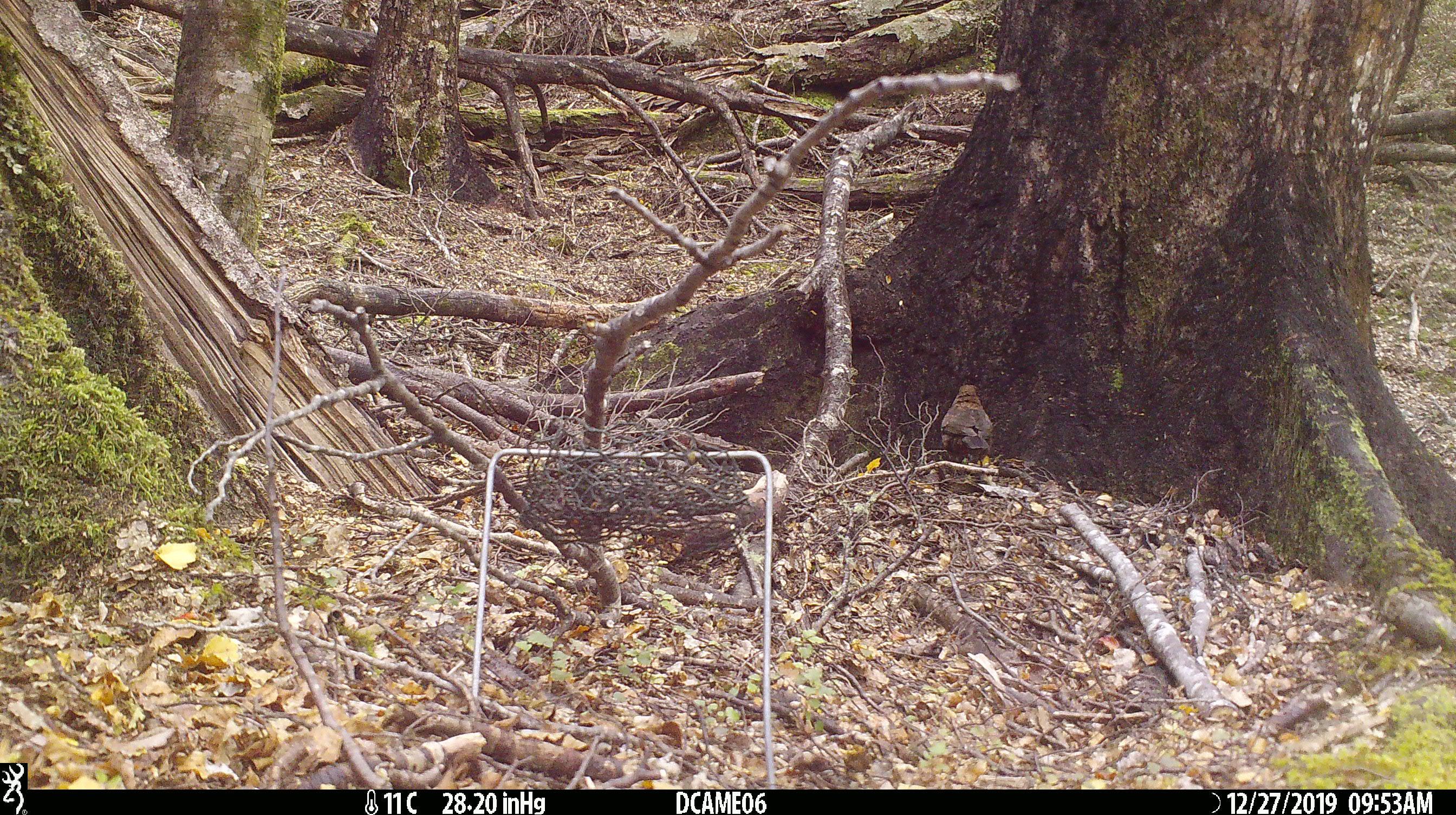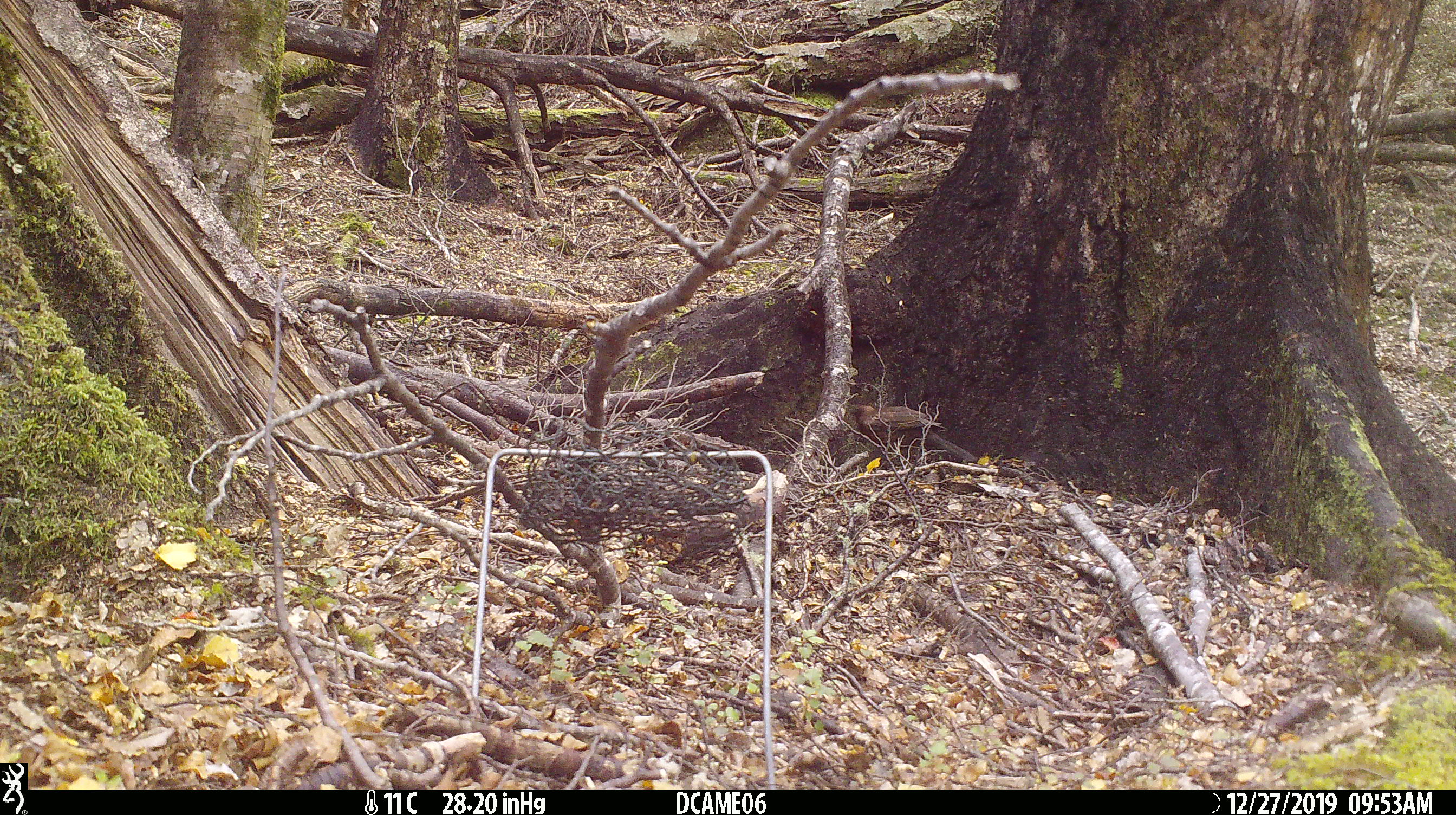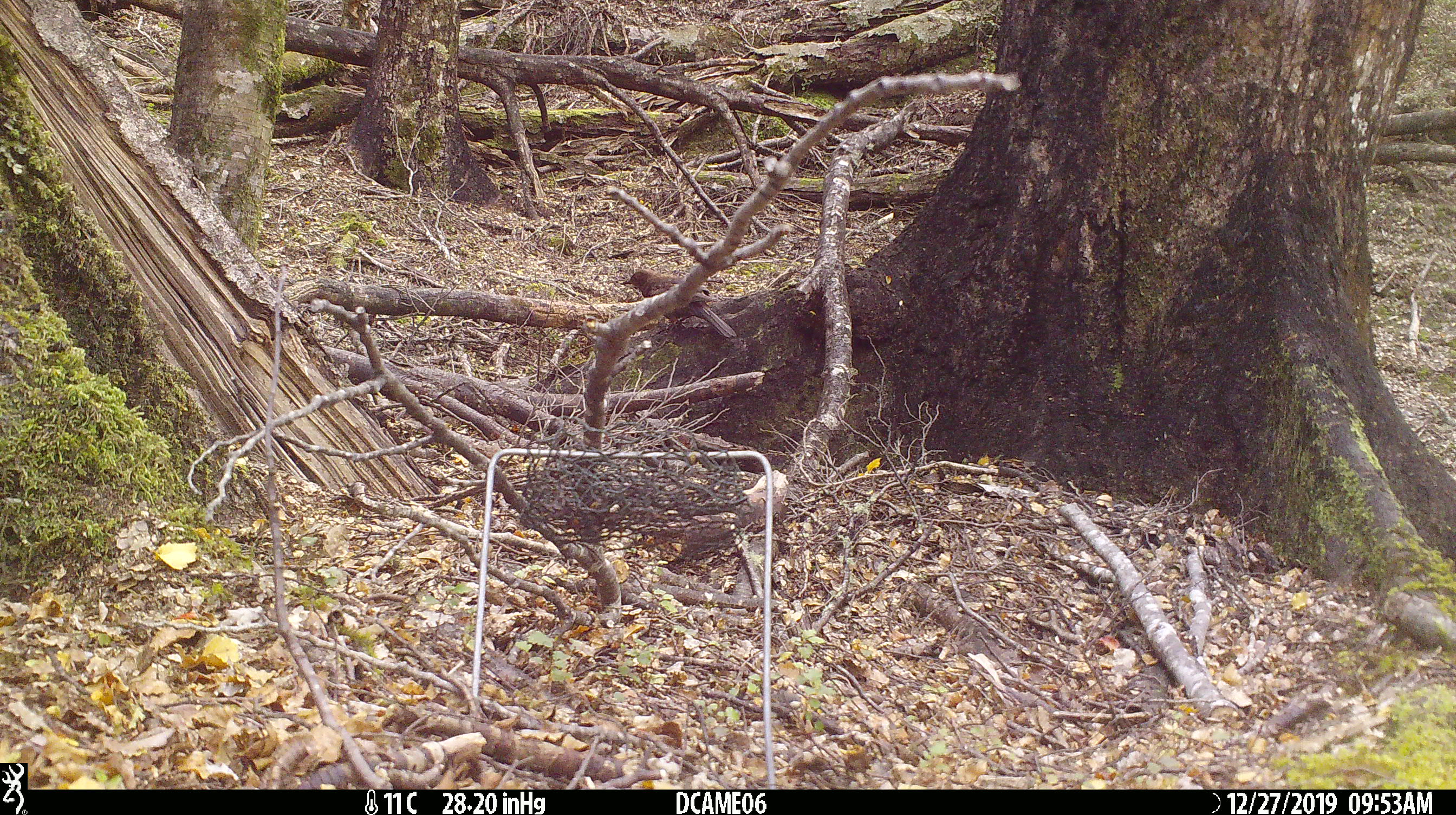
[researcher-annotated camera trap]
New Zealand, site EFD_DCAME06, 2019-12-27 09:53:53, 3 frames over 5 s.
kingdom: Animalia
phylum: Chordata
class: Aves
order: Passeriformes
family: Turdidae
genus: Turdus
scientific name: Turdus merula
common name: eurasian blackbird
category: blackbird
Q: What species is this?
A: Blackbird (eurasian blackbird) (Turdus merula).